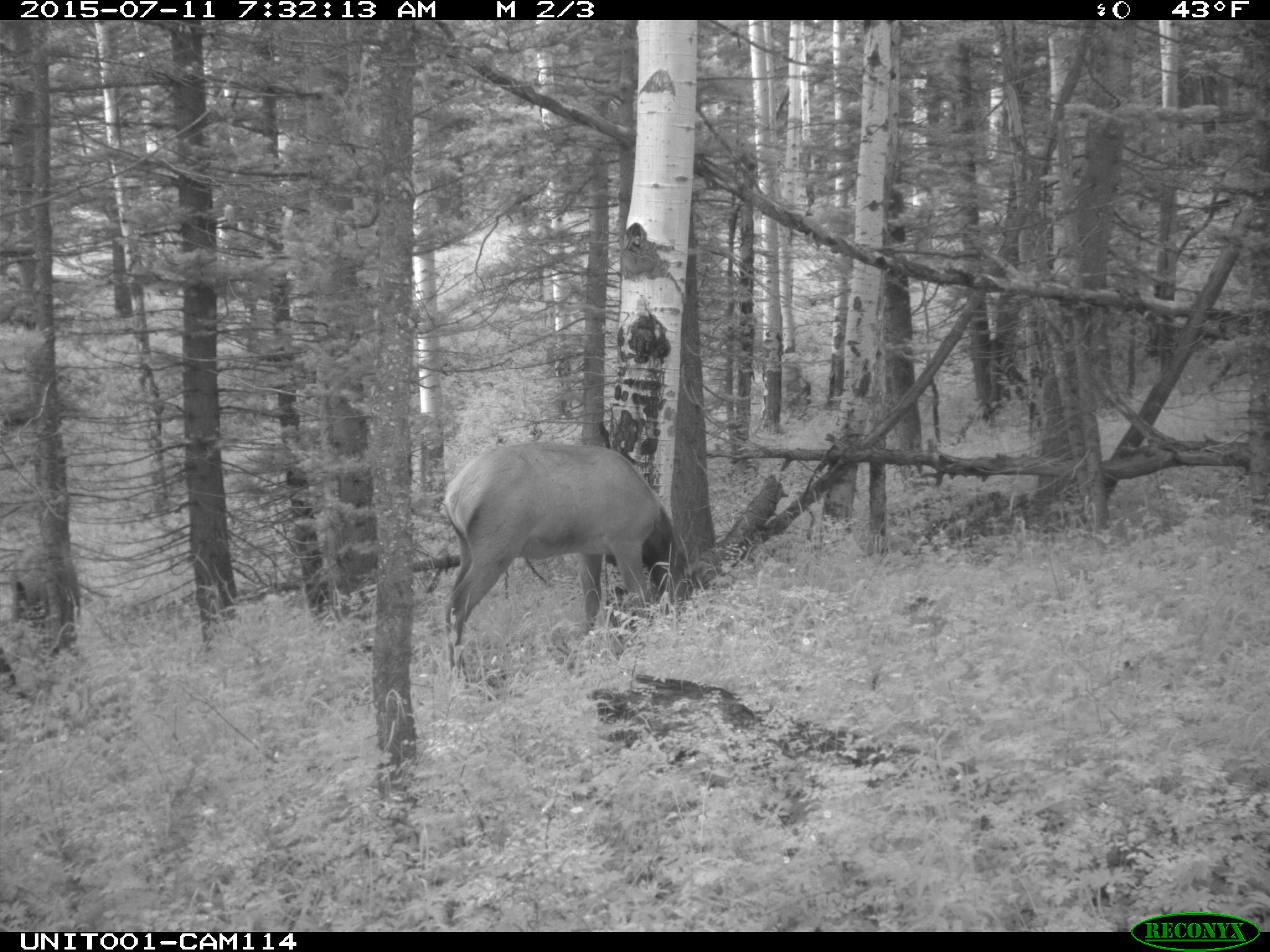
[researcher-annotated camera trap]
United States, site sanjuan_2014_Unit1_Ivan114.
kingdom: Animalia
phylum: Chordata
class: Mammalia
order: Artiodactyla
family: Cervidae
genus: Cervus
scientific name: Cervus elaphus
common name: red deer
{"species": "Cervus elaphus (red deer)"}